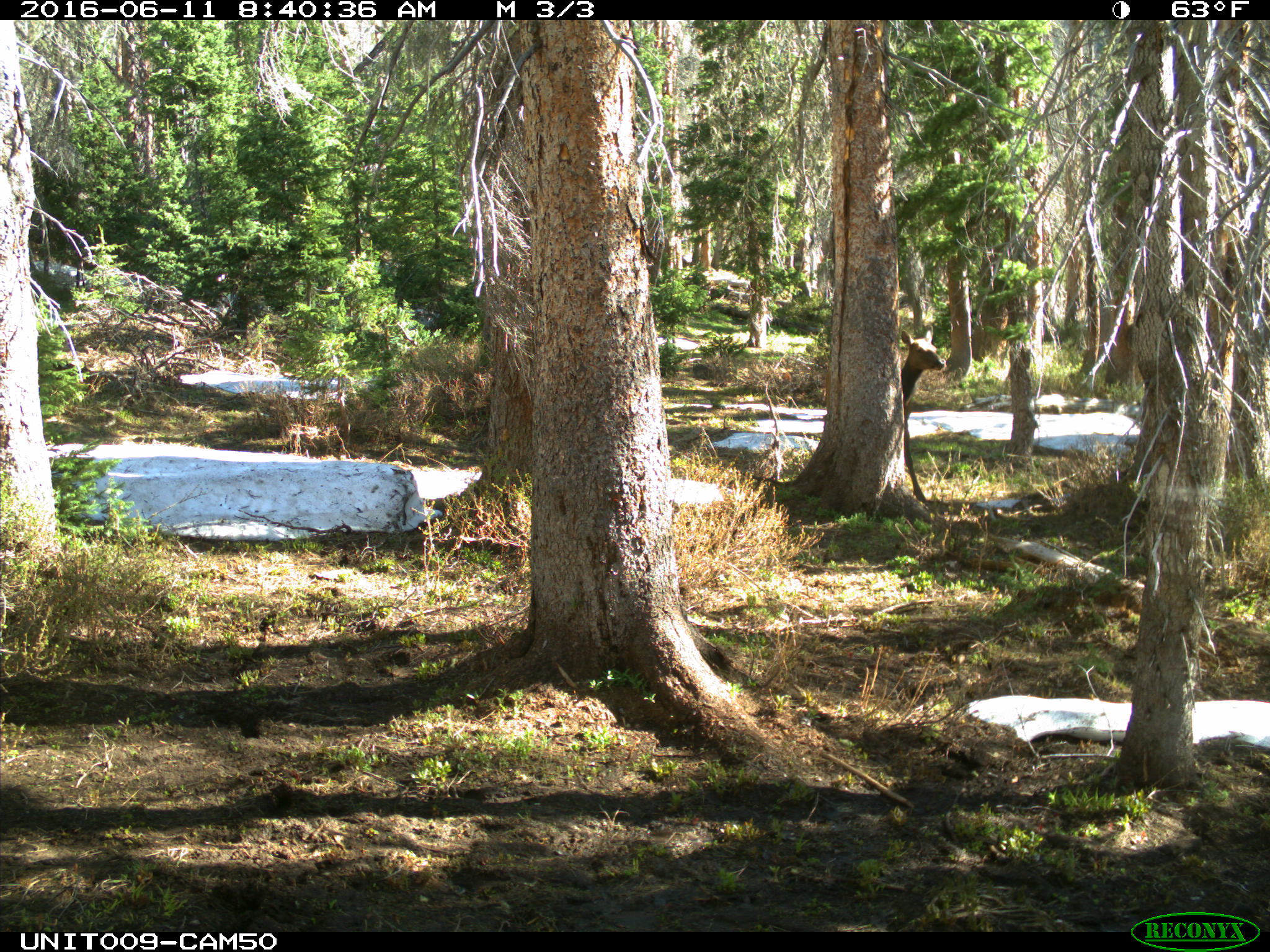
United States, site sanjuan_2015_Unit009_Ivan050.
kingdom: Animalia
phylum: Chordata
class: Mammalia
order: Artiodactyla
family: Cervidae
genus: Cervus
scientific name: Cervus elaphus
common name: red deer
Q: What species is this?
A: Cervus elaphus (red deer).